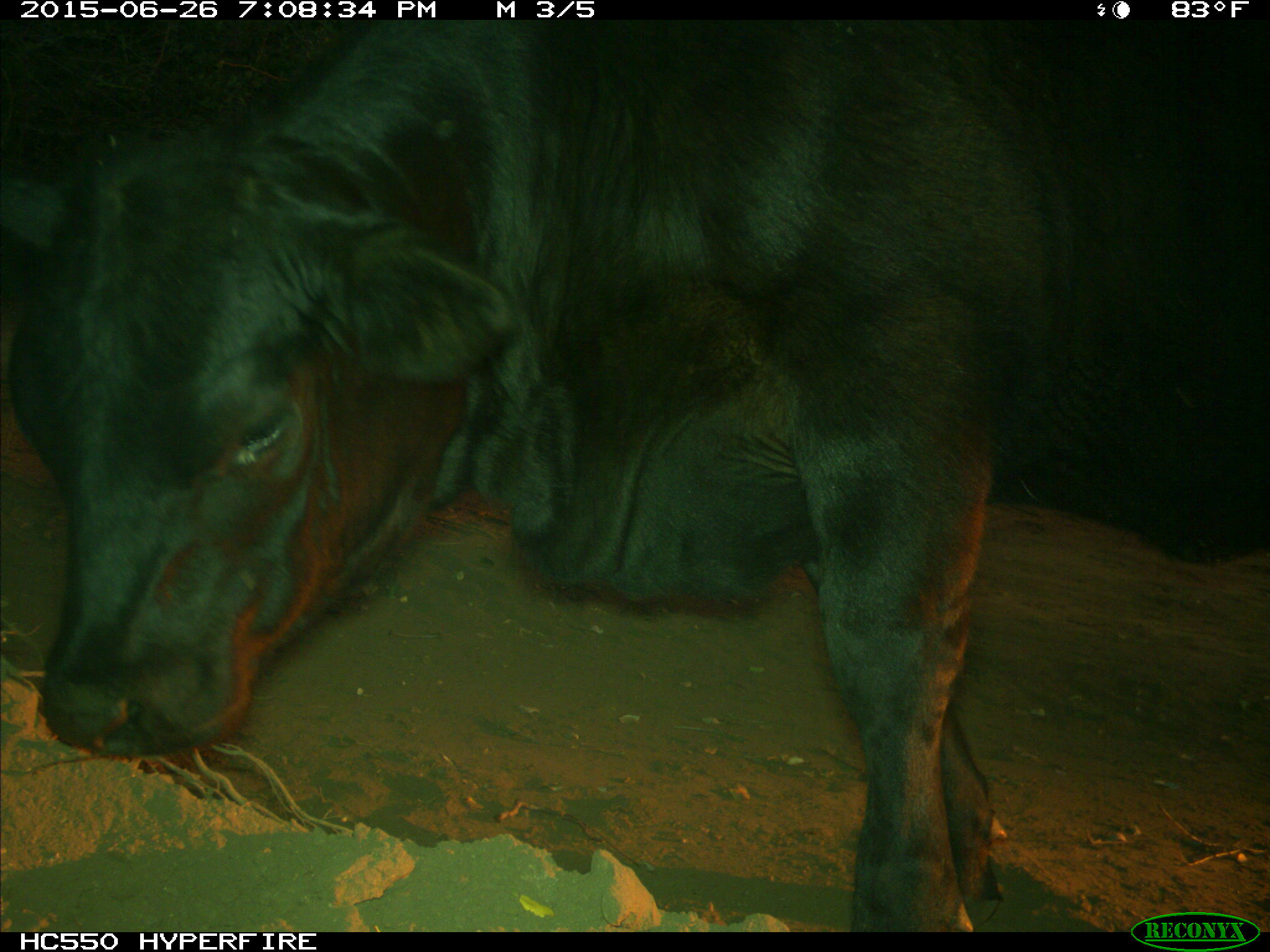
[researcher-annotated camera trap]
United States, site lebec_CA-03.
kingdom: Animalia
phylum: Chordata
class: Mammalia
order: Artiodactyla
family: Bovidae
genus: Bos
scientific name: Bos taurus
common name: domestic cow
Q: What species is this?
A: Bos taurus (domestic cow).